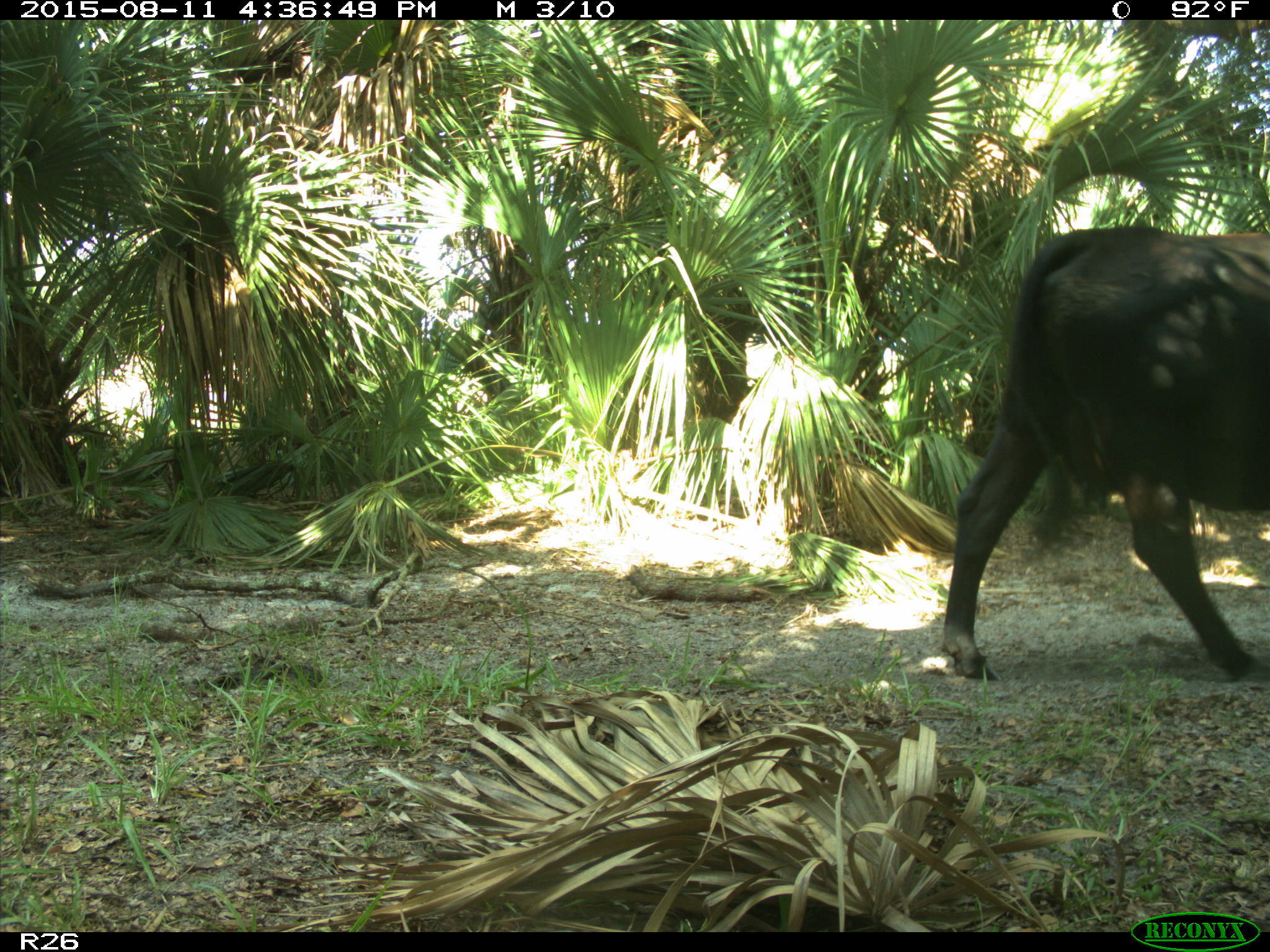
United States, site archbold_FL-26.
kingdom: Animalia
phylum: Chordata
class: Mammalia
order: Artiodactyla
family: Bovidae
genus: Bos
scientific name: Bos taurus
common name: domestic cow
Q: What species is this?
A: Bos taurus (domestic cow).